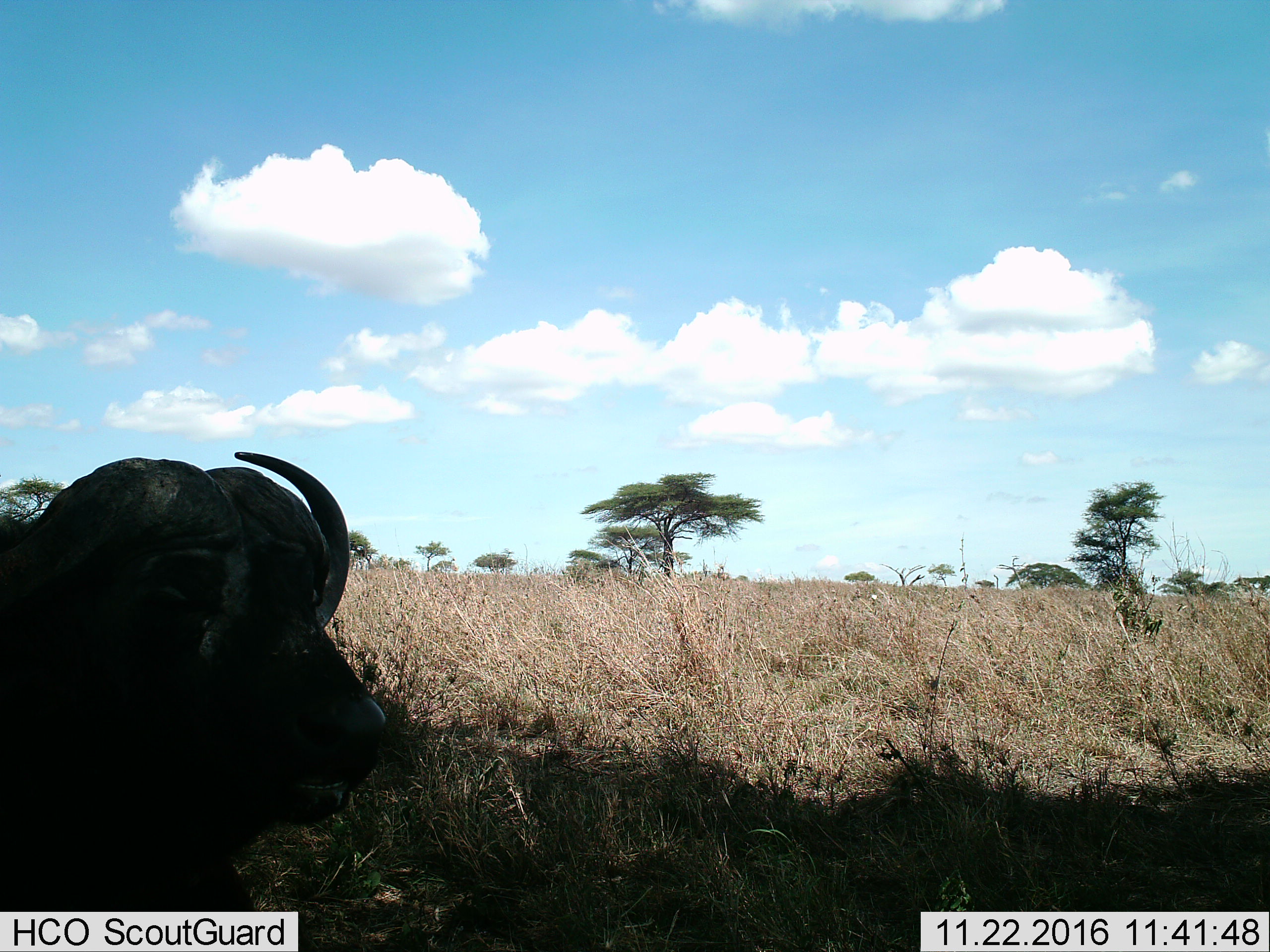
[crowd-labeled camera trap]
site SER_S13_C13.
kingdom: Animalia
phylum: Chordata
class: Mammalia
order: Artiodactyla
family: Bovidae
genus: Syncerus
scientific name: Syncerus caffer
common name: african buffalo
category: buffalo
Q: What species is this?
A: Buffalo (african buffalo) (Syncerus caffer).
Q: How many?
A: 1.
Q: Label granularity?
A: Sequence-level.